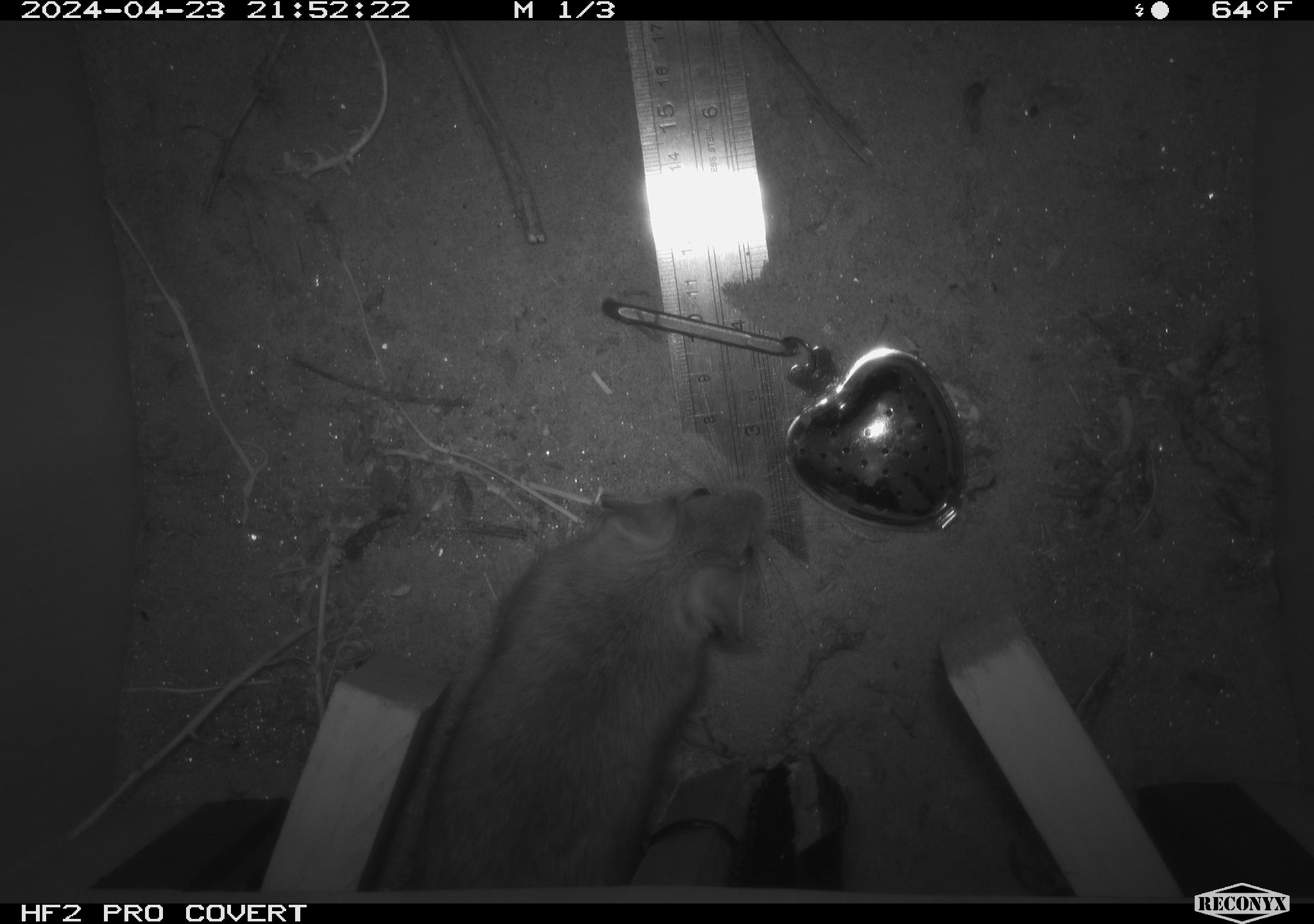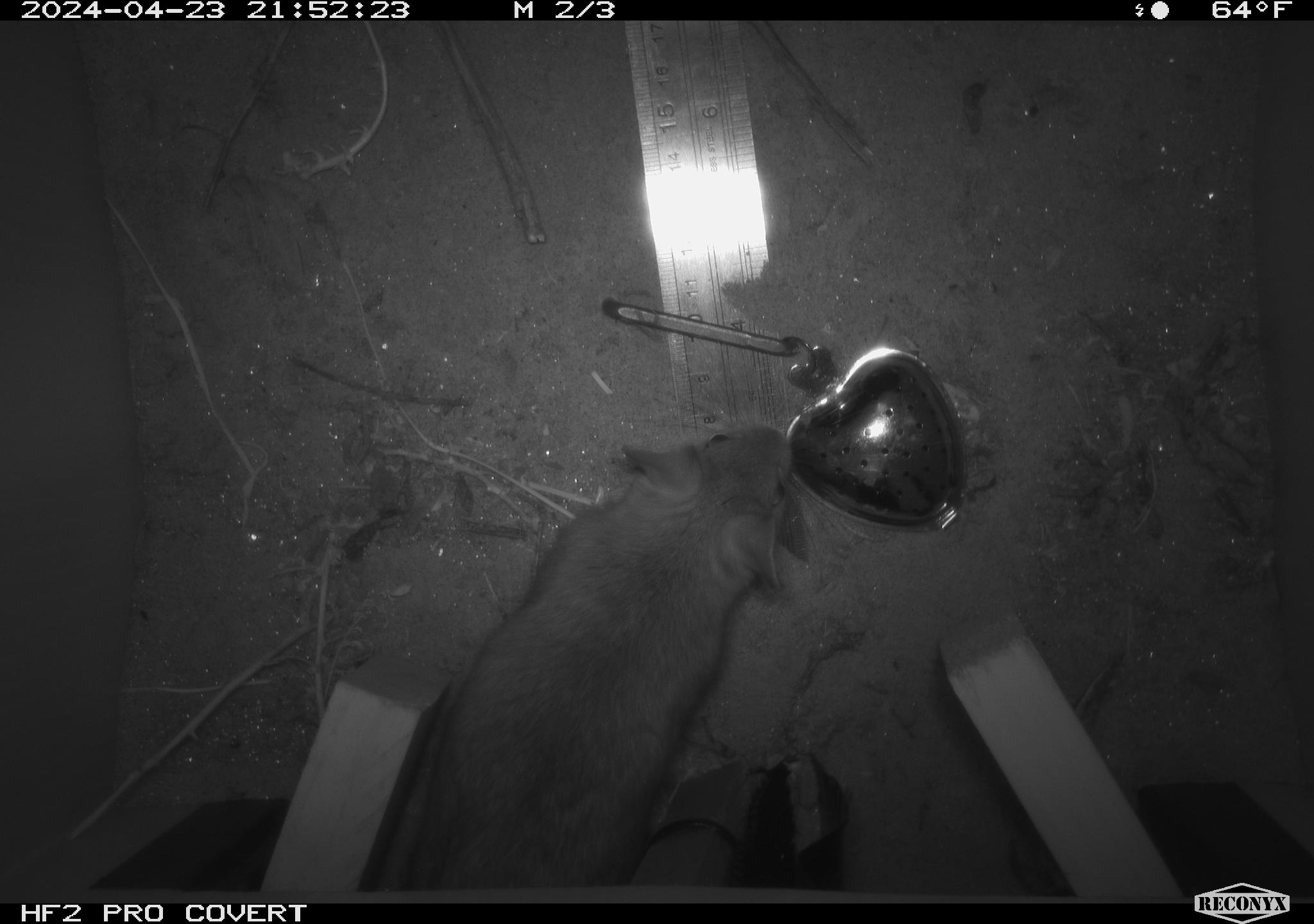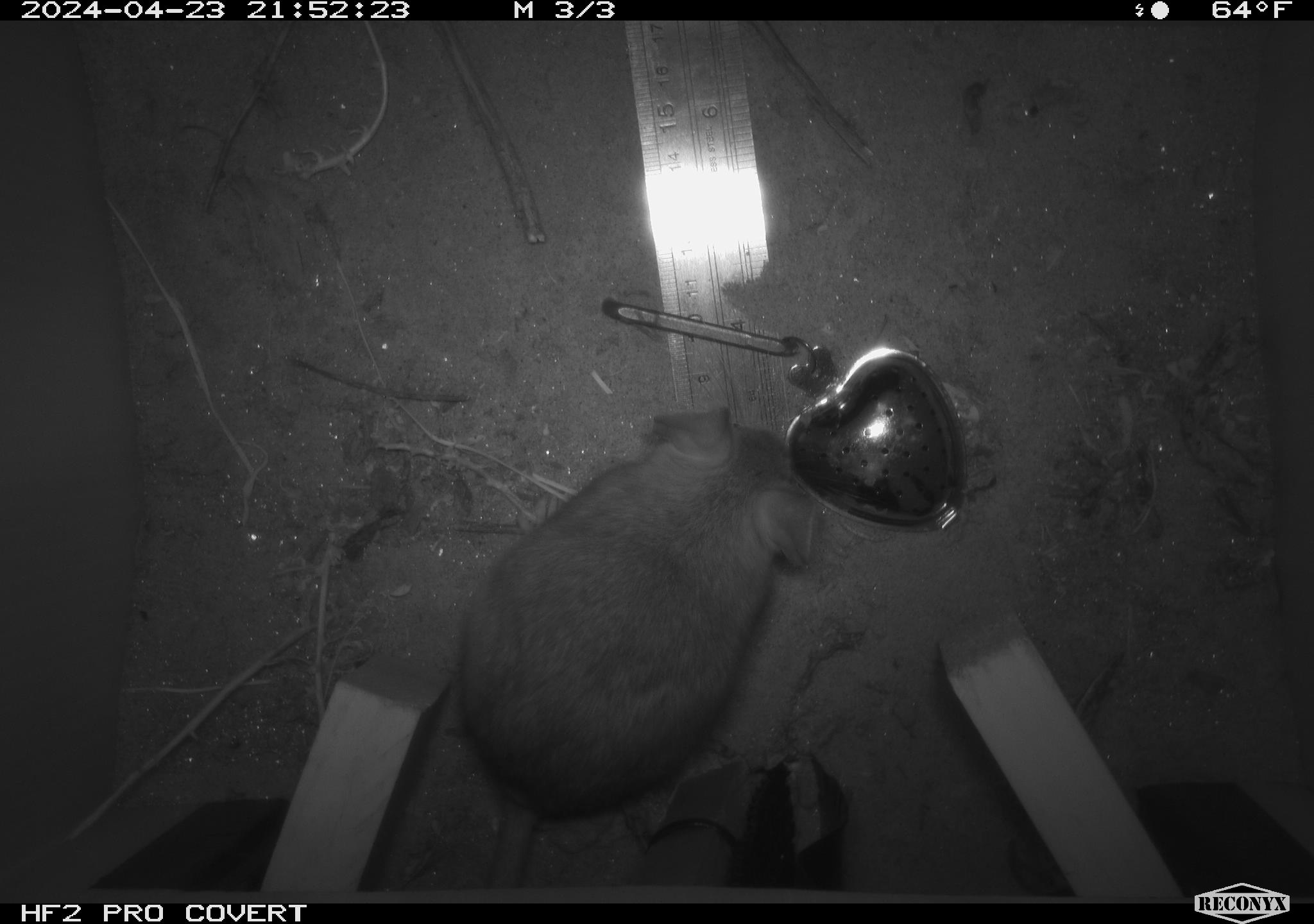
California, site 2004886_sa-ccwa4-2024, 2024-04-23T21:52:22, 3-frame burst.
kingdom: Animalia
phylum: Chordata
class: Mammalia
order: Rodentia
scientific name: Rodentia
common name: woodrat or rat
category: woodrat or rat species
Woodrat or rat species (woodrat or rat) (Rodentia).